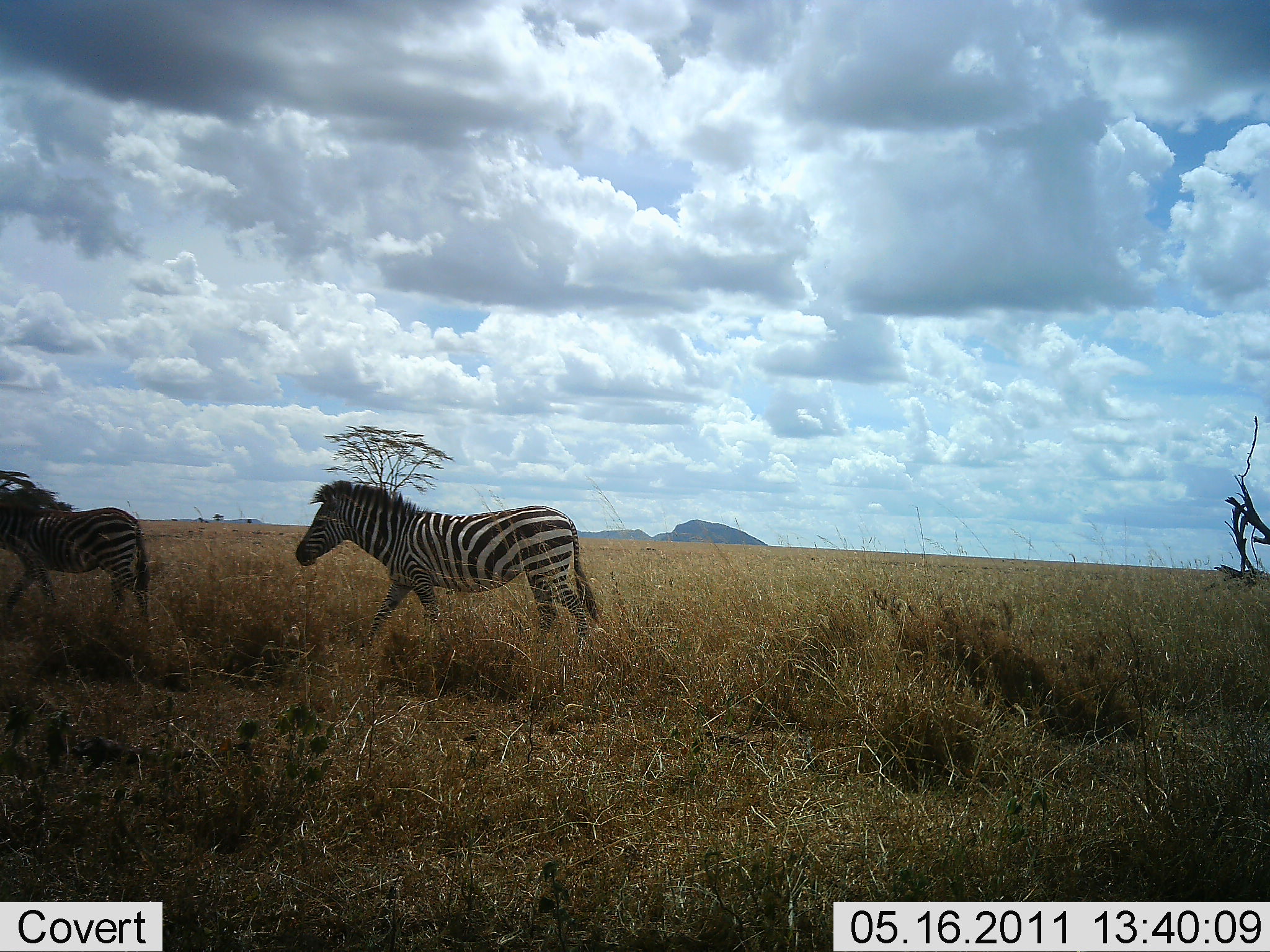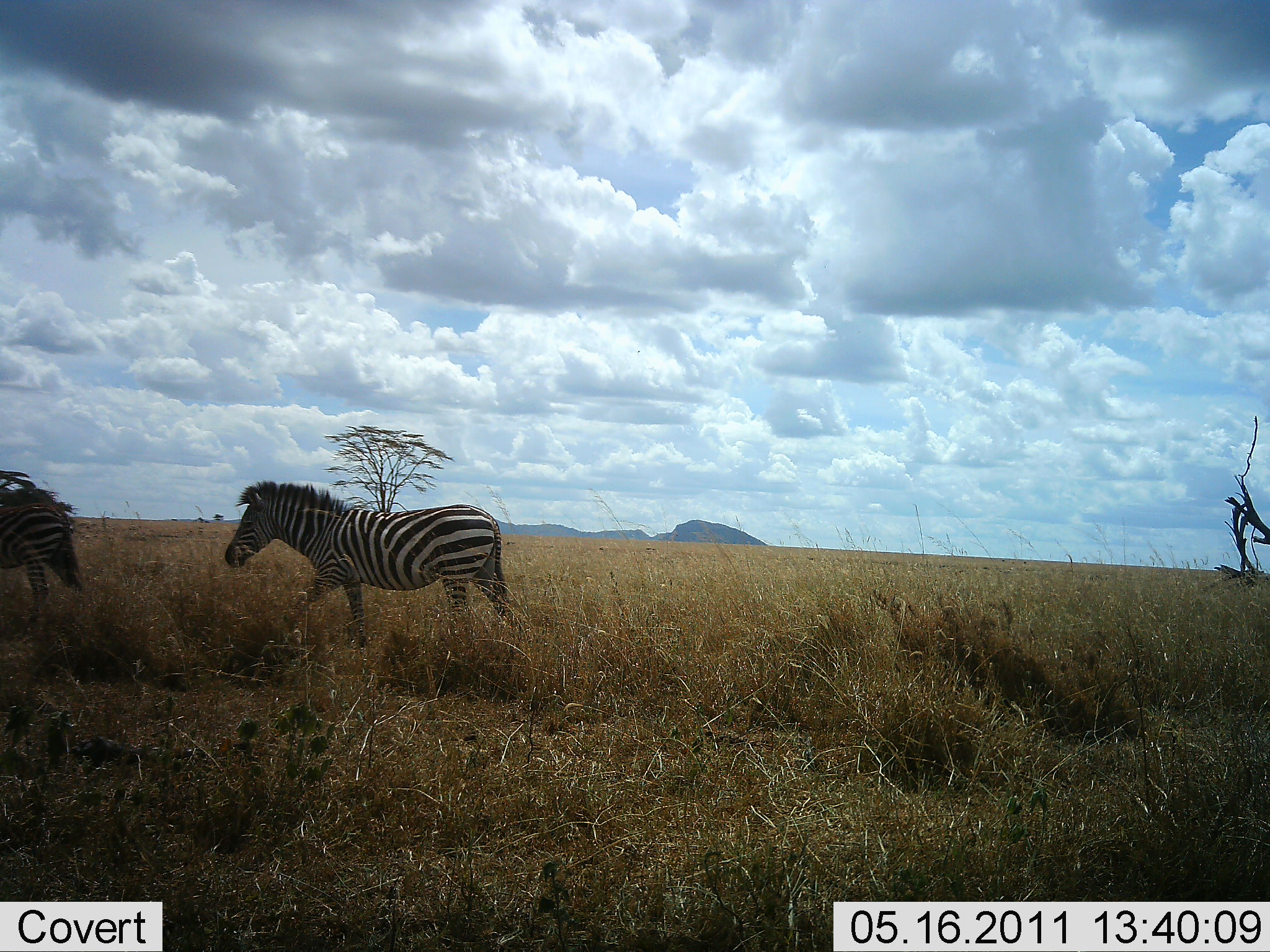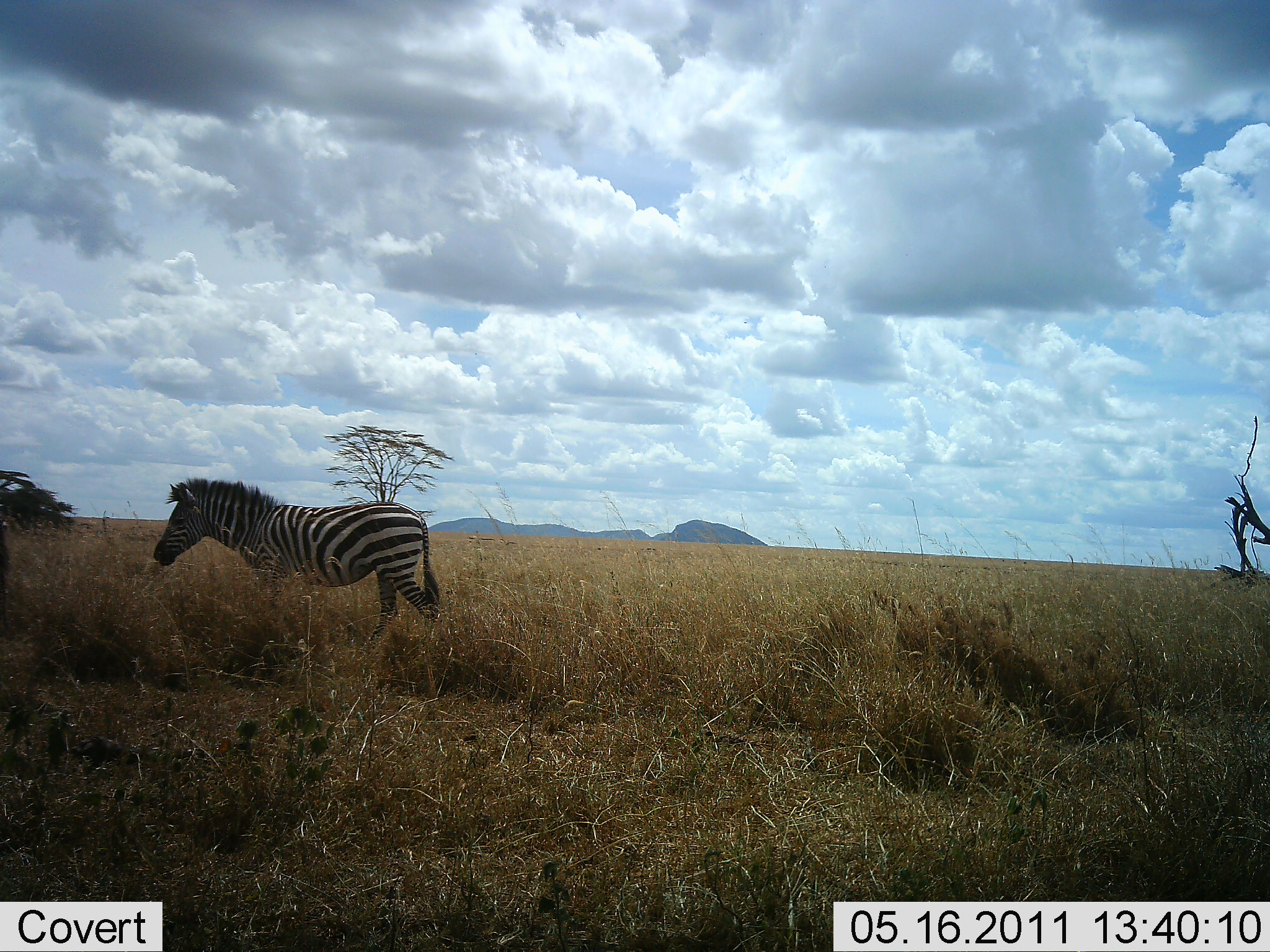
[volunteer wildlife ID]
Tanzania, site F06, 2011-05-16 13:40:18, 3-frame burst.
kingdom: Animalia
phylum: Chordata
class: Mammalia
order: Perissodactyla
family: Equidae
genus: Equus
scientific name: Equus quagga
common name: plains zebra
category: zebra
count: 2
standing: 0%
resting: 0%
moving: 100%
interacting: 0%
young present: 0%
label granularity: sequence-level